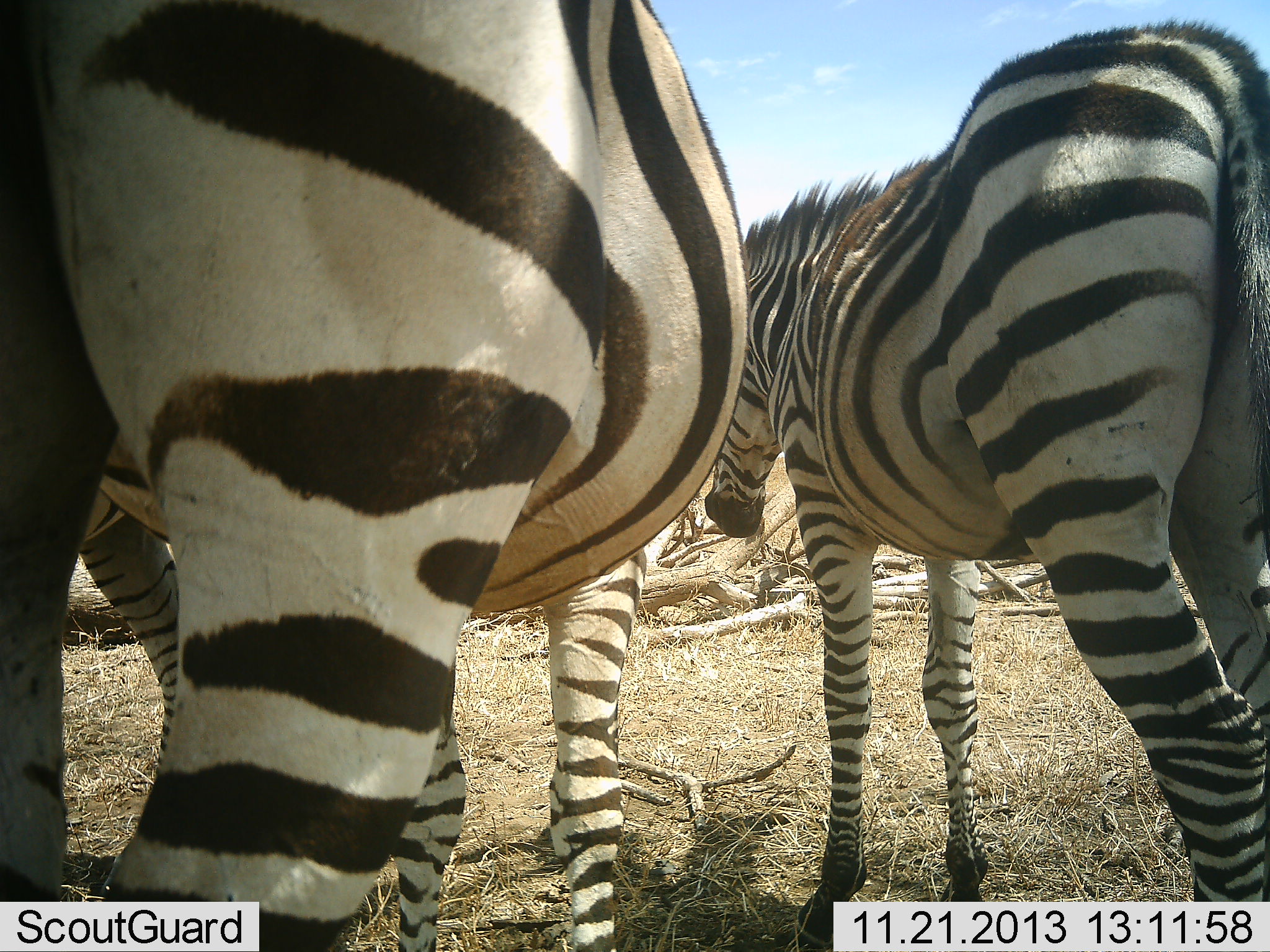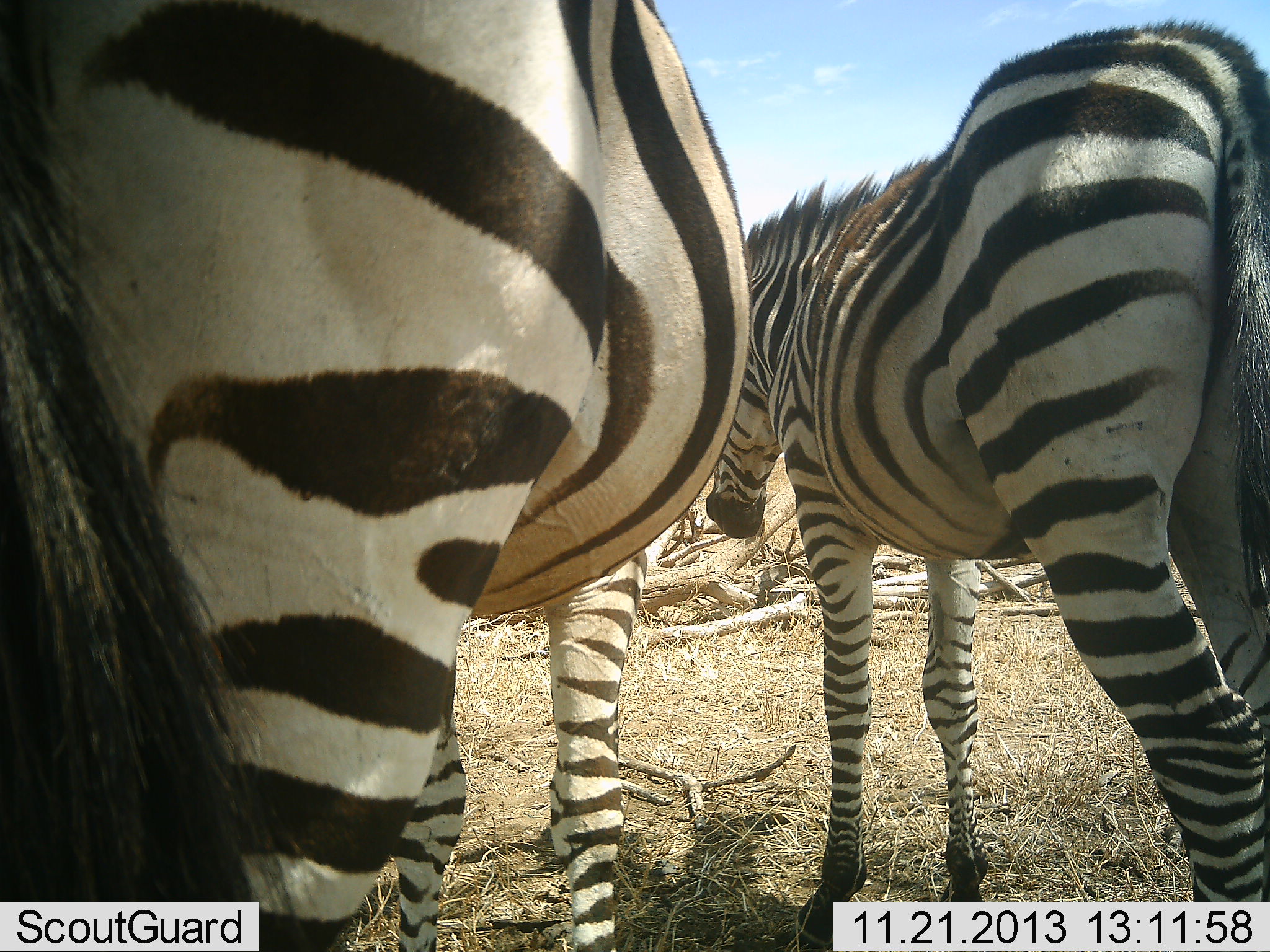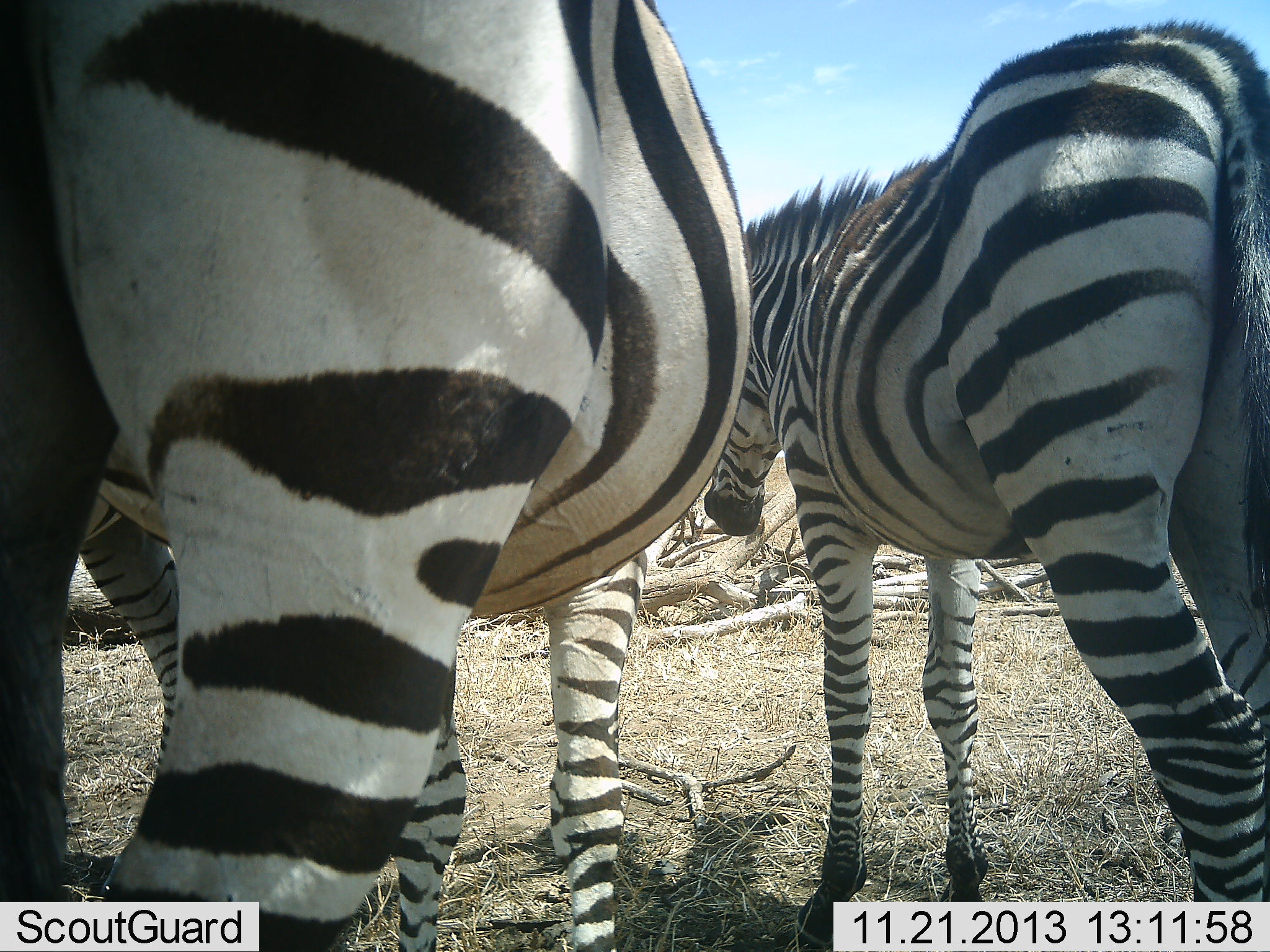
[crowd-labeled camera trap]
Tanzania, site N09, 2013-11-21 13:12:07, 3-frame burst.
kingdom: Animalia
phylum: Chordata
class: Mammalia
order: Perissodactyla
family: Equidae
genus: Equus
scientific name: Equus quagga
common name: plains zebra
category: zebra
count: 2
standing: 90%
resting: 0%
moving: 10%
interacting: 10%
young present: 20%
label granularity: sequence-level